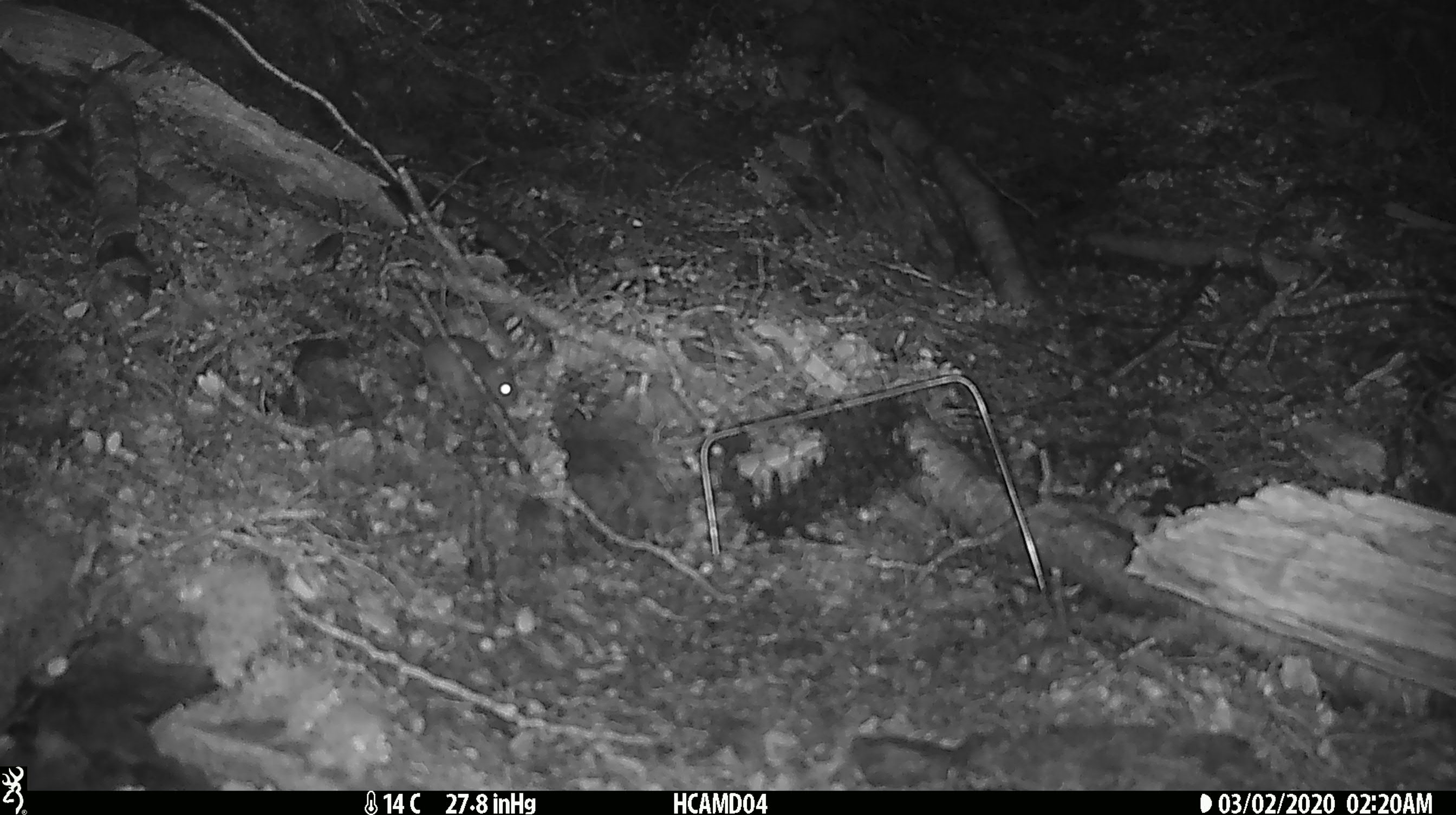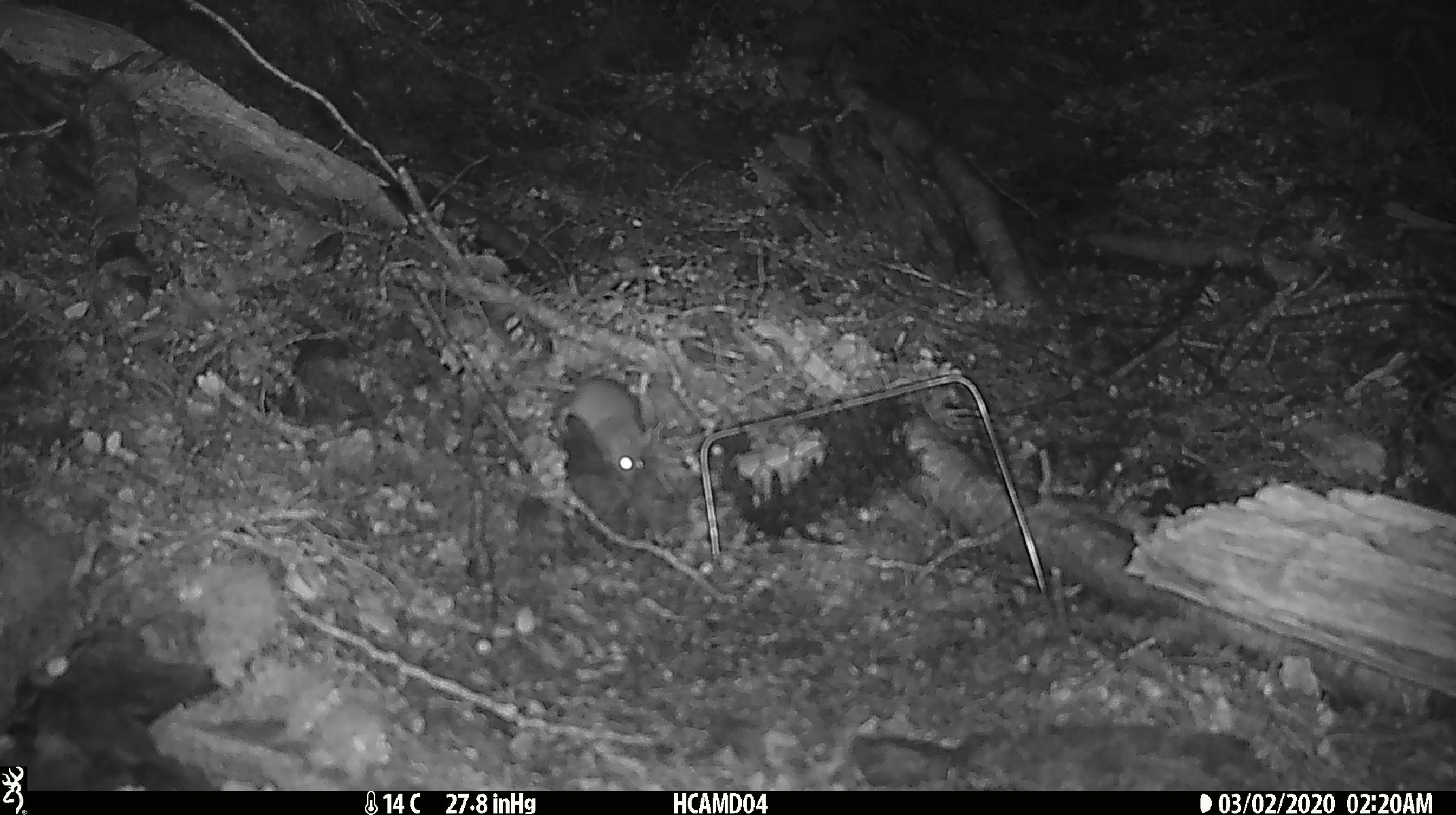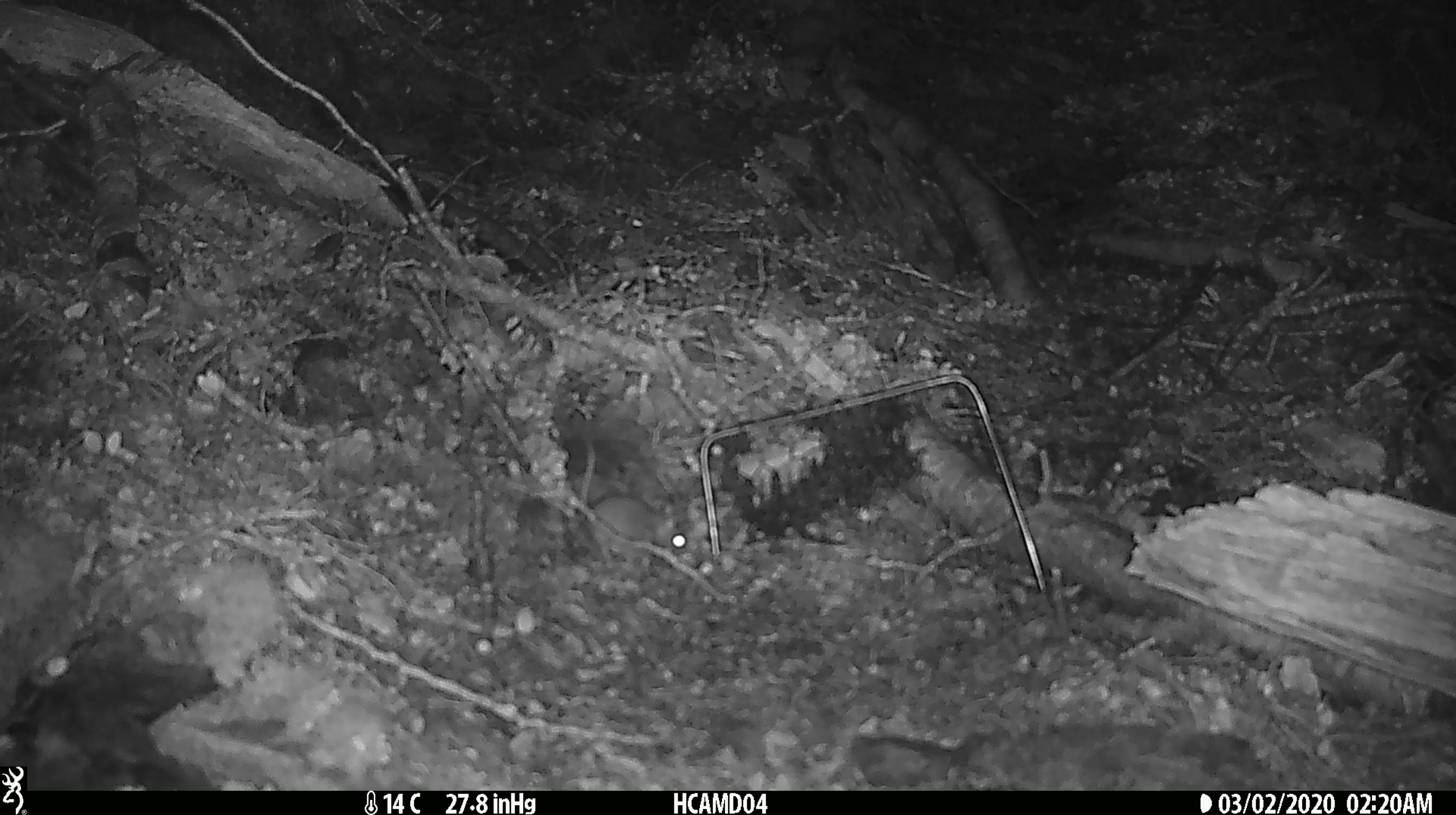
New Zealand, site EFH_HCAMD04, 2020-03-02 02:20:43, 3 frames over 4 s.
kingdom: Animalia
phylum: Chordata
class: Mammalia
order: Rodentia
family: Muridae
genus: Mus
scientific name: Mus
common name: mouse